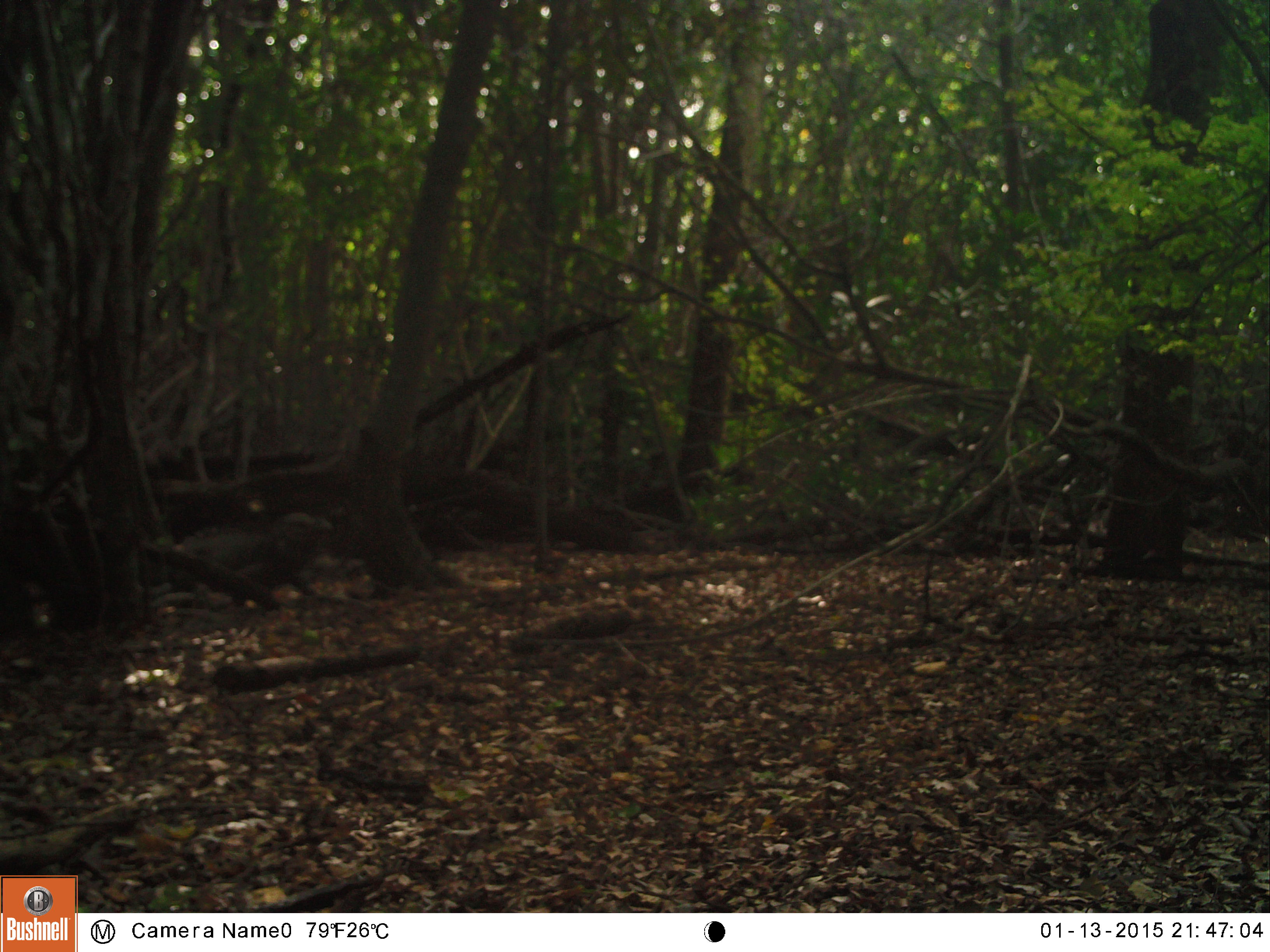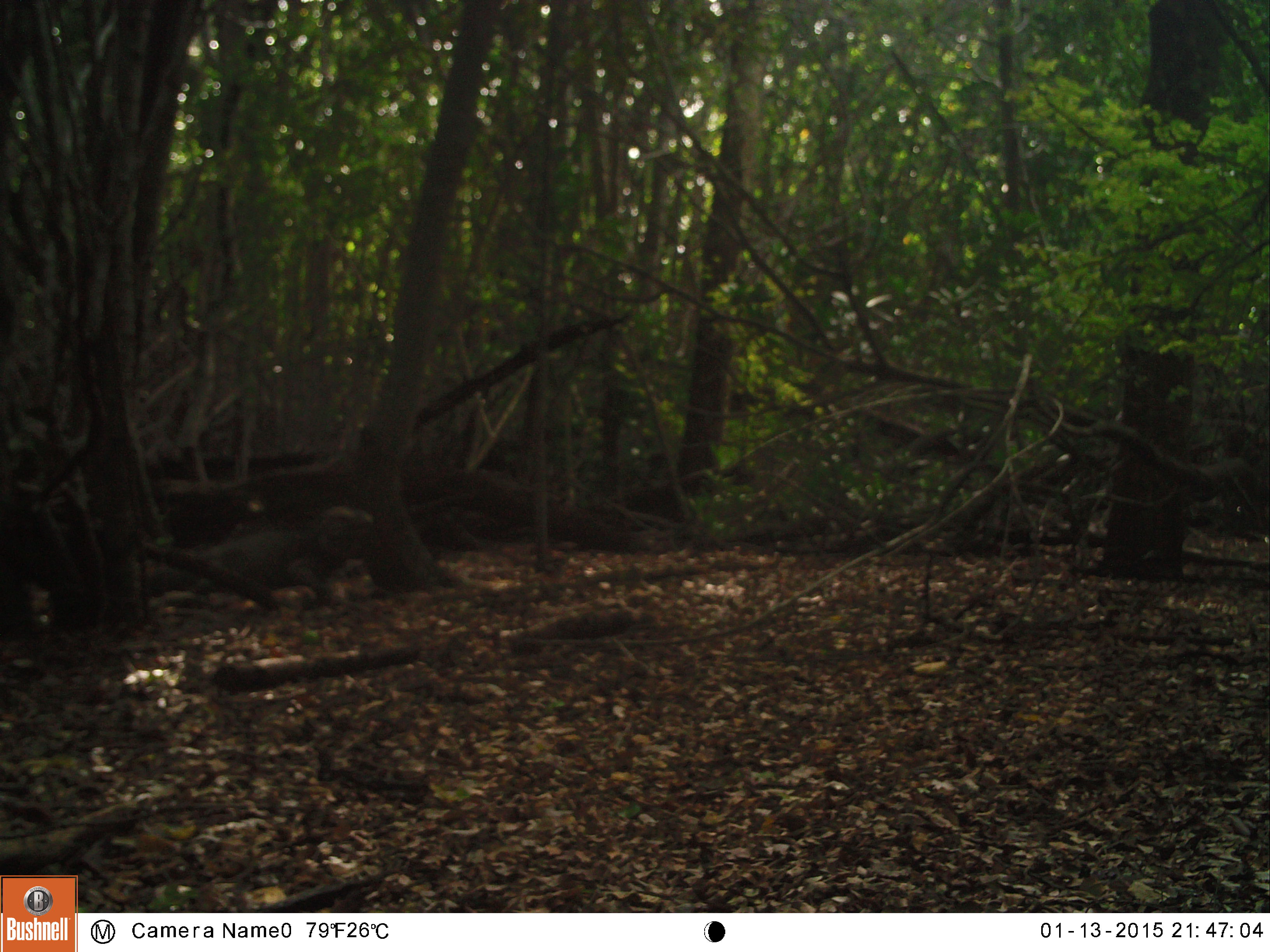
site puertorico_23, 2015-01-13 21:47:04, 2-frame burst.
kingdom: Animalia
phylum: Chordata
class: Reptilia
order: Squamata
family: Iguanidae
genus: Iguana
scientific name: Iguana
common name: typical iguanas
Iguana (typical iguanas).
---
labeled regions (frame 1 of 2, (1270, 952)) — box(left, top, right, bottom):
iguana: box(151, 501, 327, 599)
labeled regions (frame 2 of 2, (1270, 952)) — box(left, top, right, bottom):
iguana: box(198, 502, 382, 602)